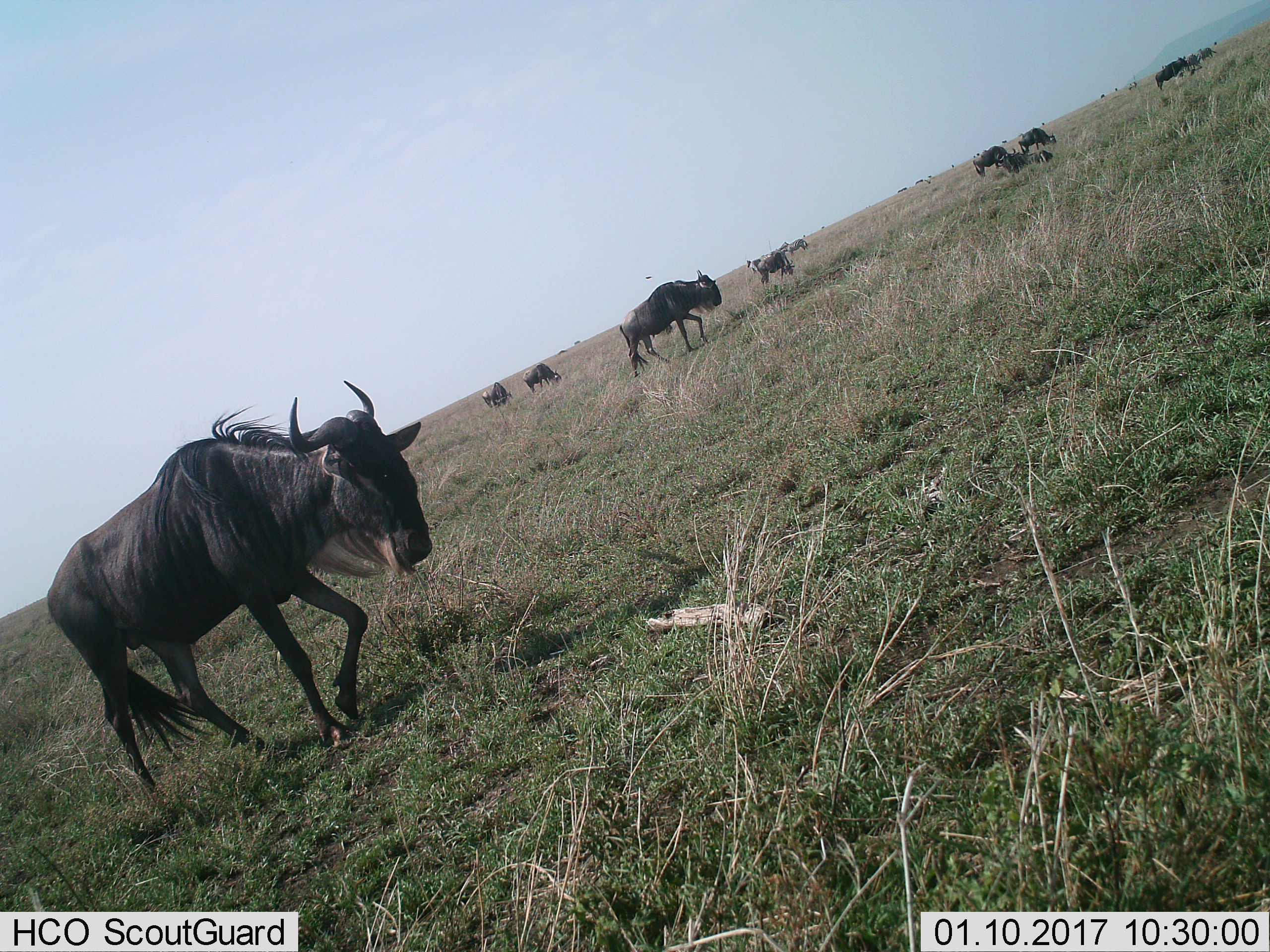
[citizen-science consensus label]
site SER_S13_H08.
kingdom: Animalia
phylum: Chordata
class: Mammalia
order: Artiodactyla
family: Bovidae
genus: Connochaetes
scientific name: Connochaetes taurinus taurinus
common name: blue wildebeest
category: wildebeestblue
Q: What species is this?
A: Wildebeestblue (blue wildebeest) (Connochaetes taurinus taurinus).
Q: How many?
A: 11-50.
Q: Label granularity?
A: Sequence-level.